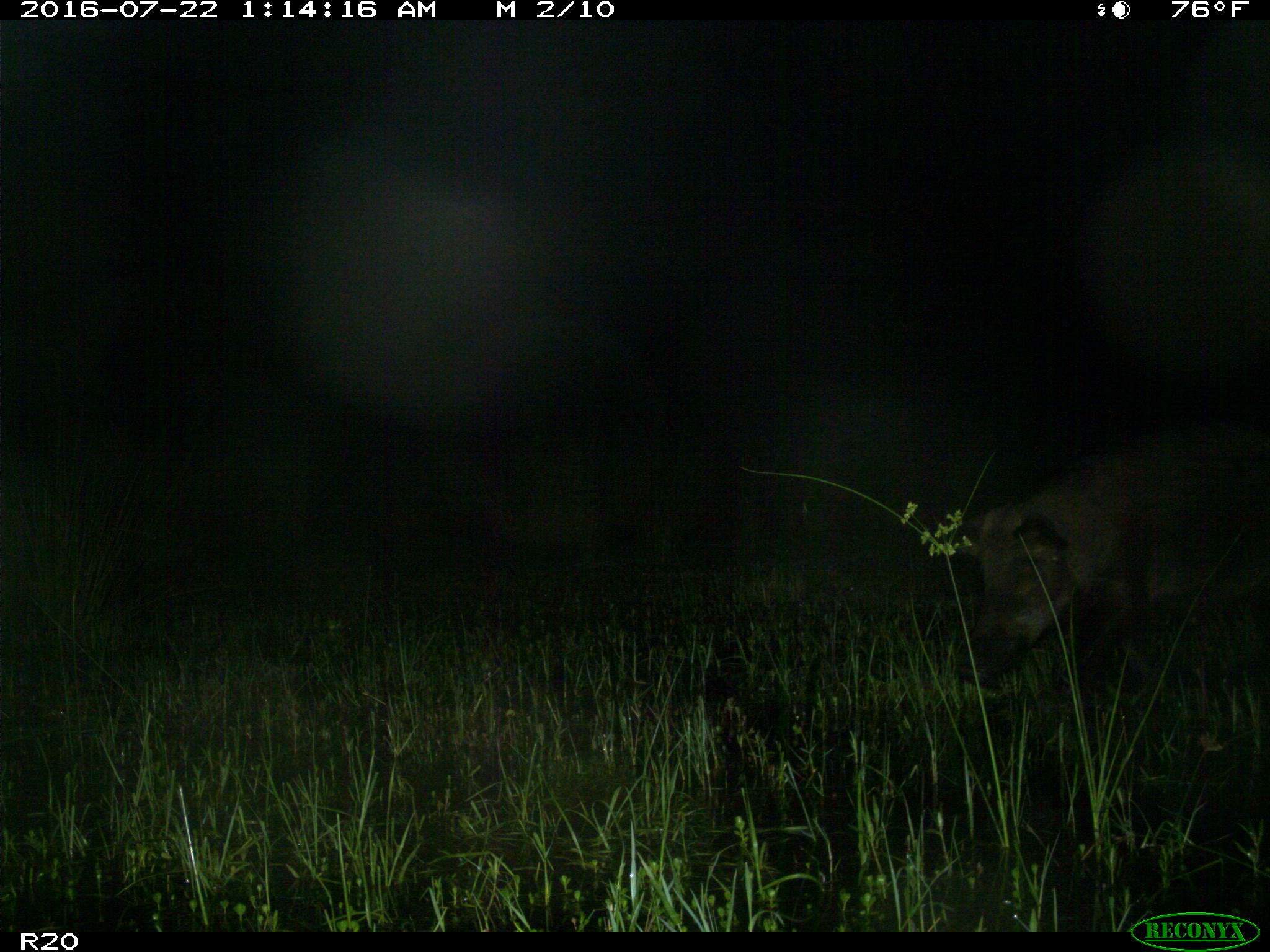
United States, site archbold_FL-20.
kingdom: Animalia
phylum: Chordata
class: Mammalia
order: Artiodactyla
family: Suidae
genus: Sus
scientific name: Sus scrofa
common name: wild boar